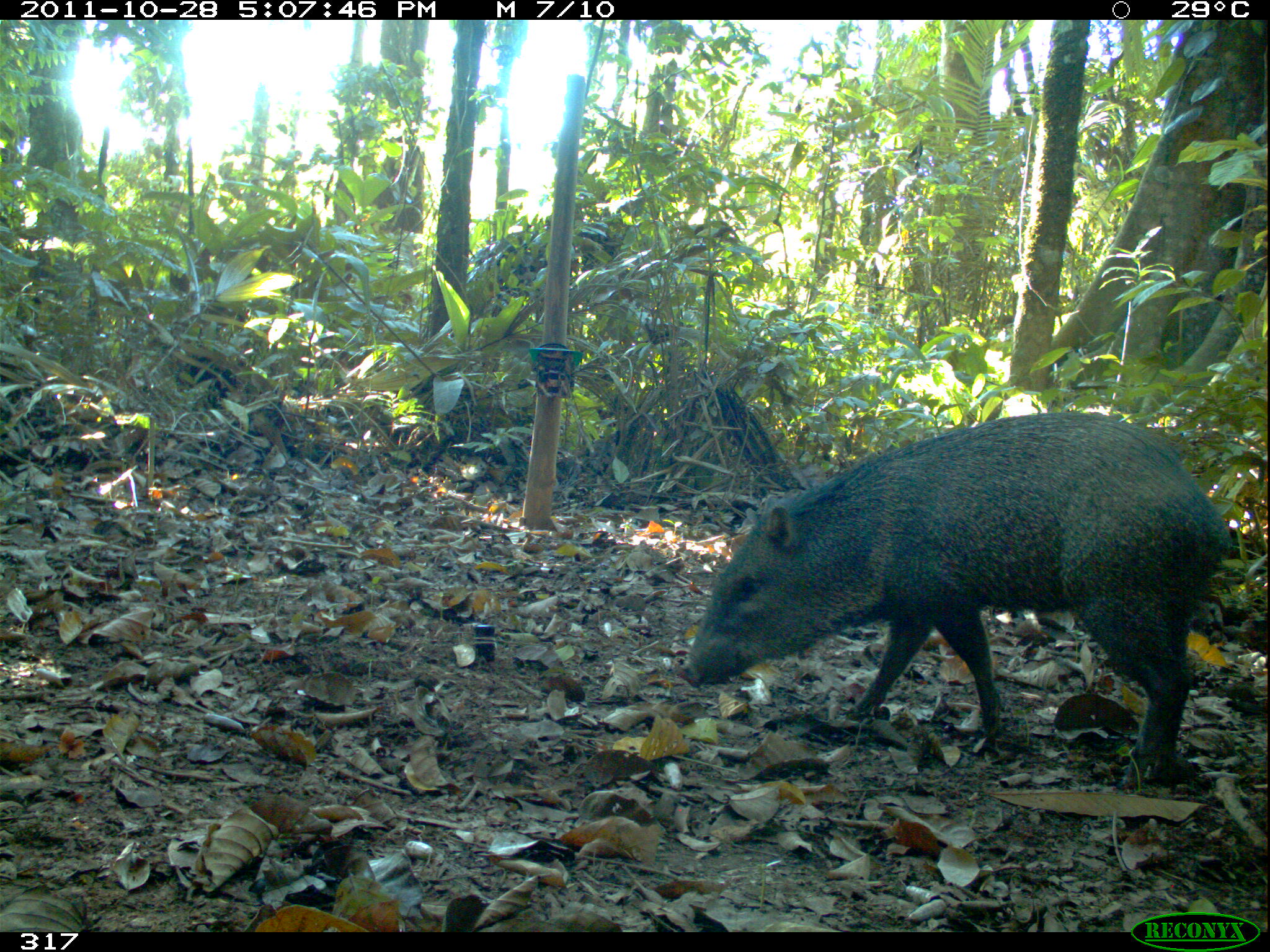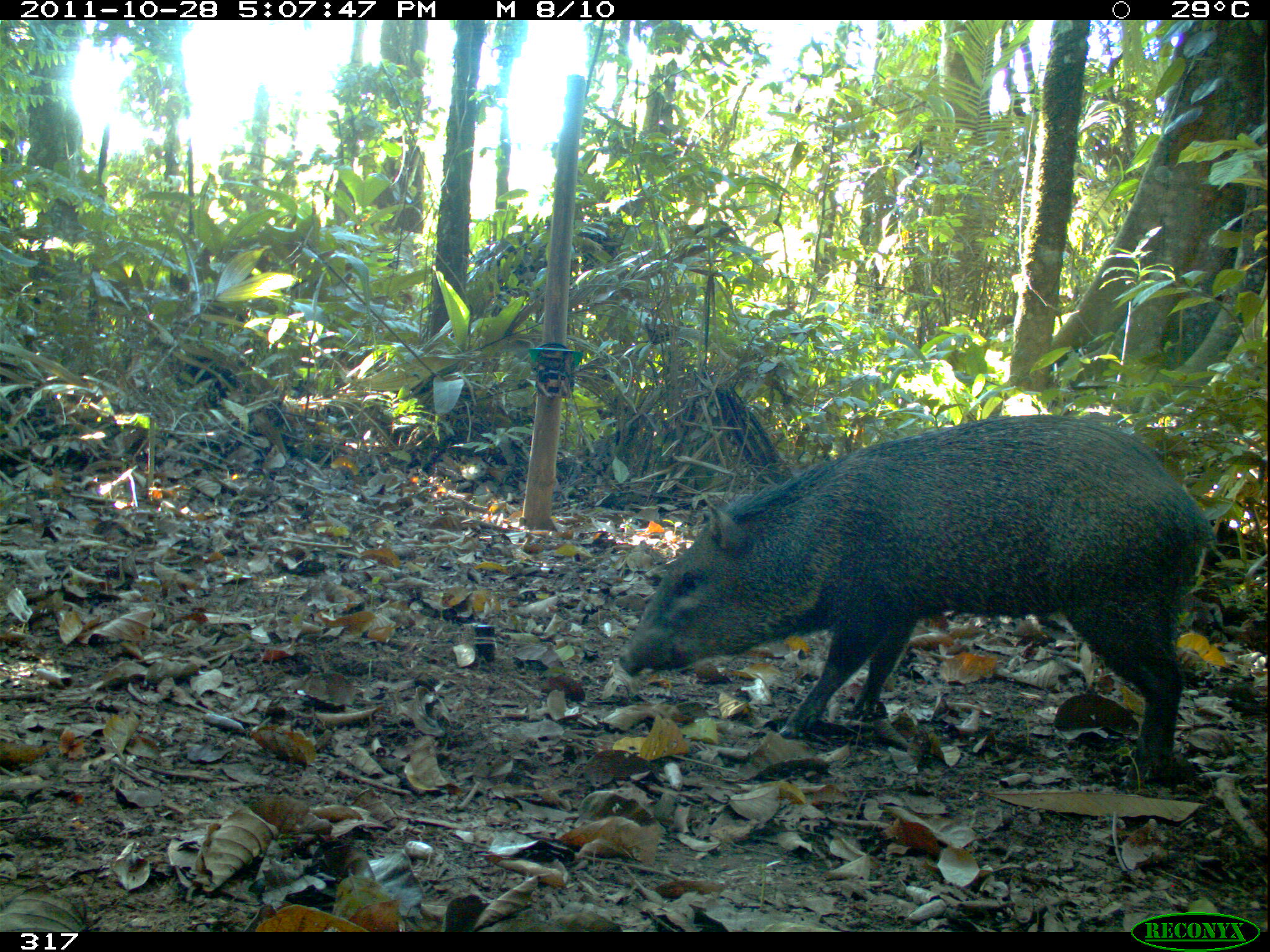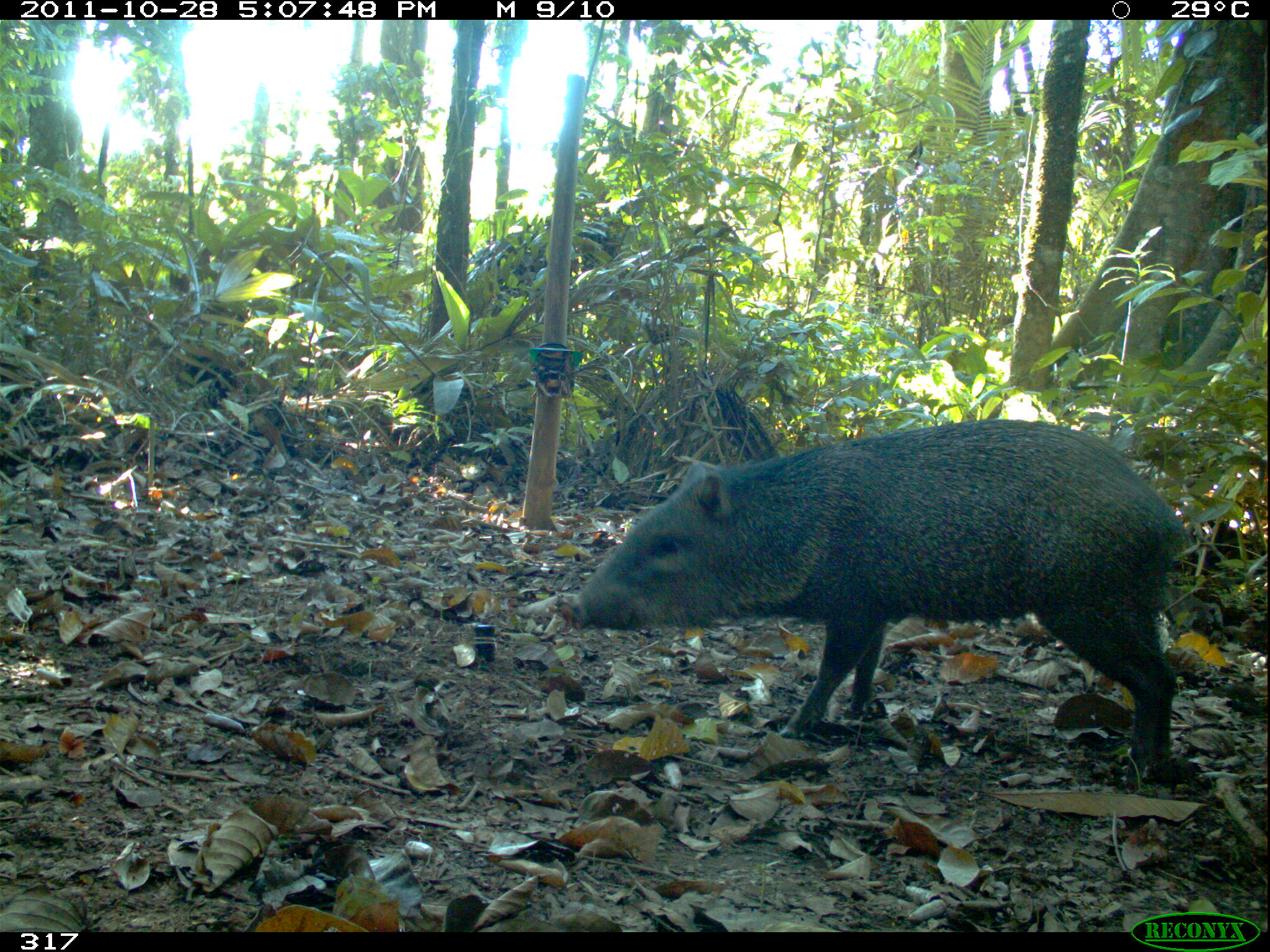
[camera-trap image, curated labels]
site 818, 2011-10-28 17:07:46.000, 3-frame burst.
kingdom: Animalia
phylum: Chordata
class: Mammalia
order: Artiodactyla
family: Tayassuidae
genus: Pecari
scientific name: Pecari tajacu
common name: collared peccary